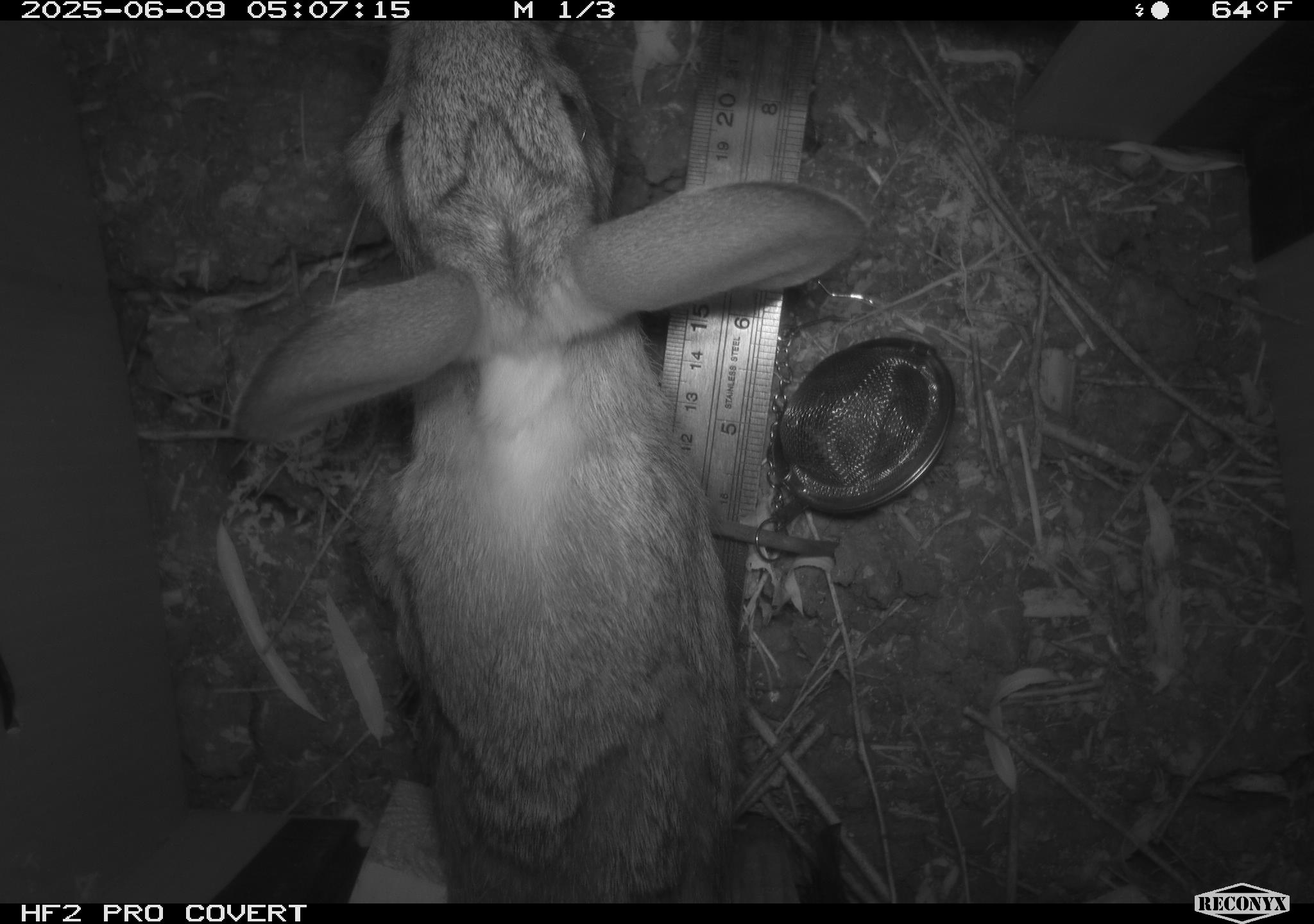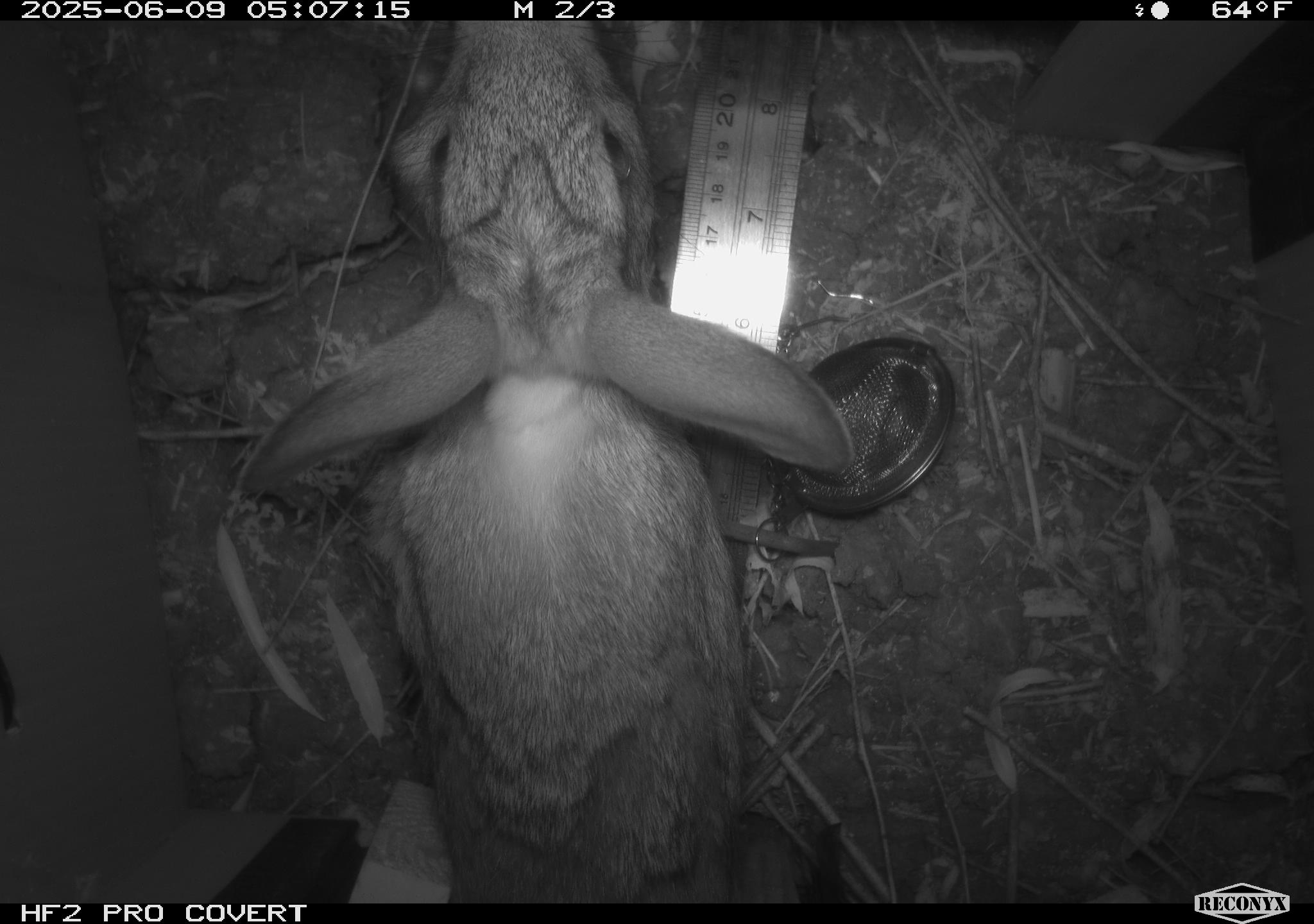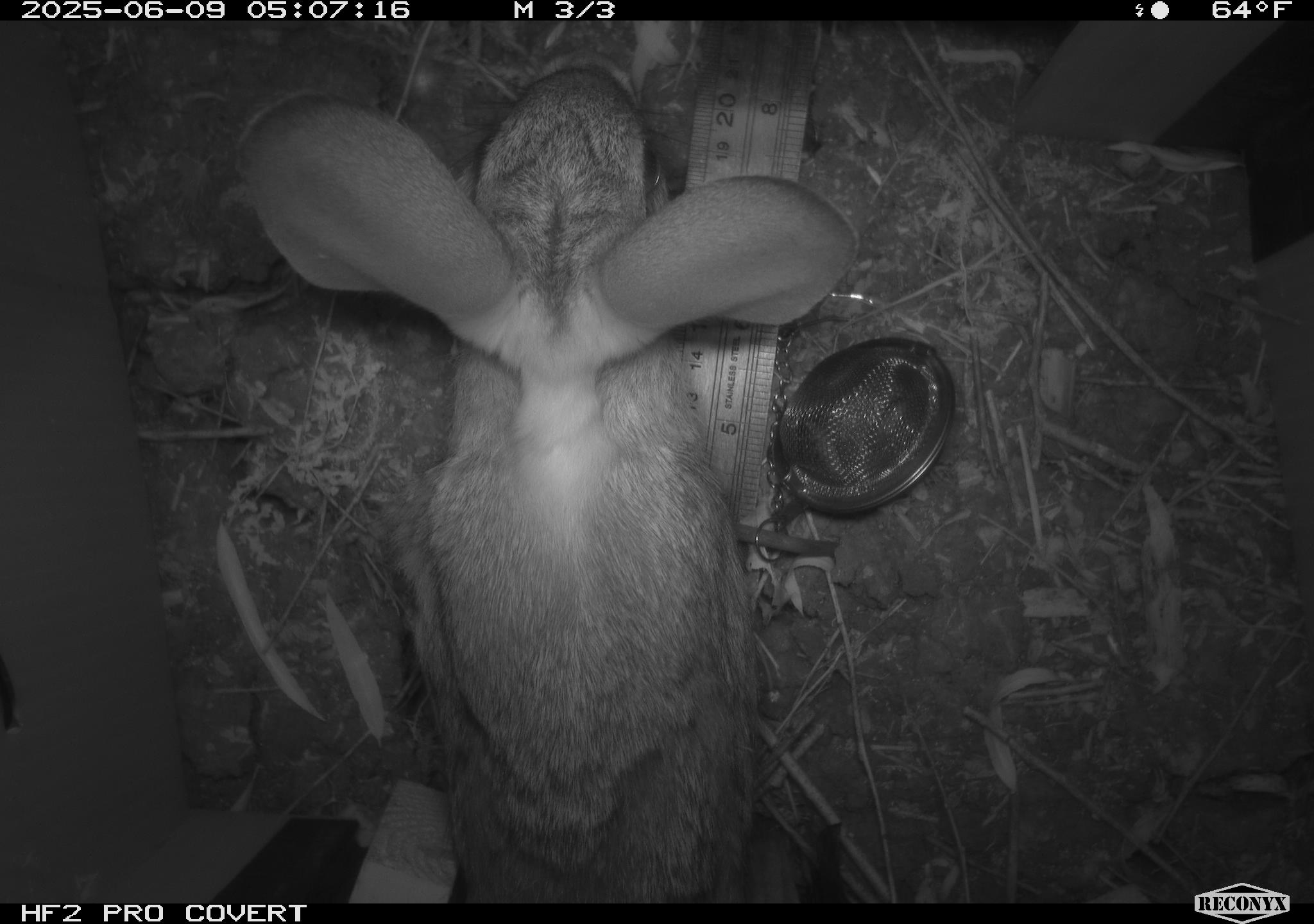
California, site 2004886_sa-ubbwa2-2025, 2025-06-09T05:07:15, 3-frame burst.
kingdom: Animalia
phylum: Chordata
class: Mammalia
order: Lagomorpha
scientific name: Lagomorpha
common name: hares, rabbits, and pikas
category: lagomorpha order